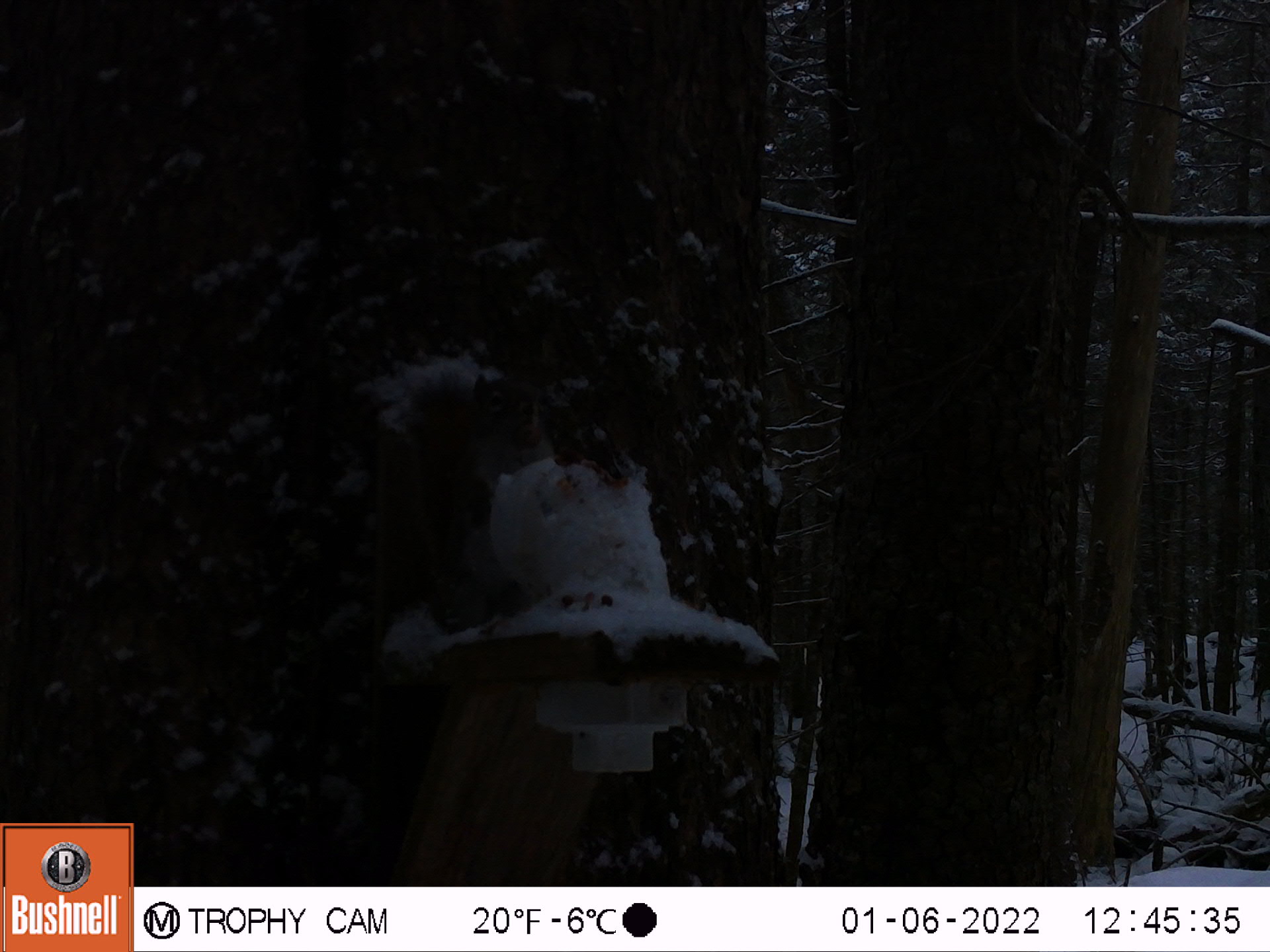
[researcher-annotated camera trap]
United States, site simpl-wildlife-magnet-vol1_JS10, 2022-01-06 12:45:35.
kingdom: Animalia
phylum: Chordata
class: Mammalia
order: Rodentia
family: Sciuridae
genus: Tamiasciurus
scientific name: Tamiasciurus hudsonicus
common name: red squirrel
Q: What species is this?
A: Red squirrel (Tamiasciurus hudsonicus).